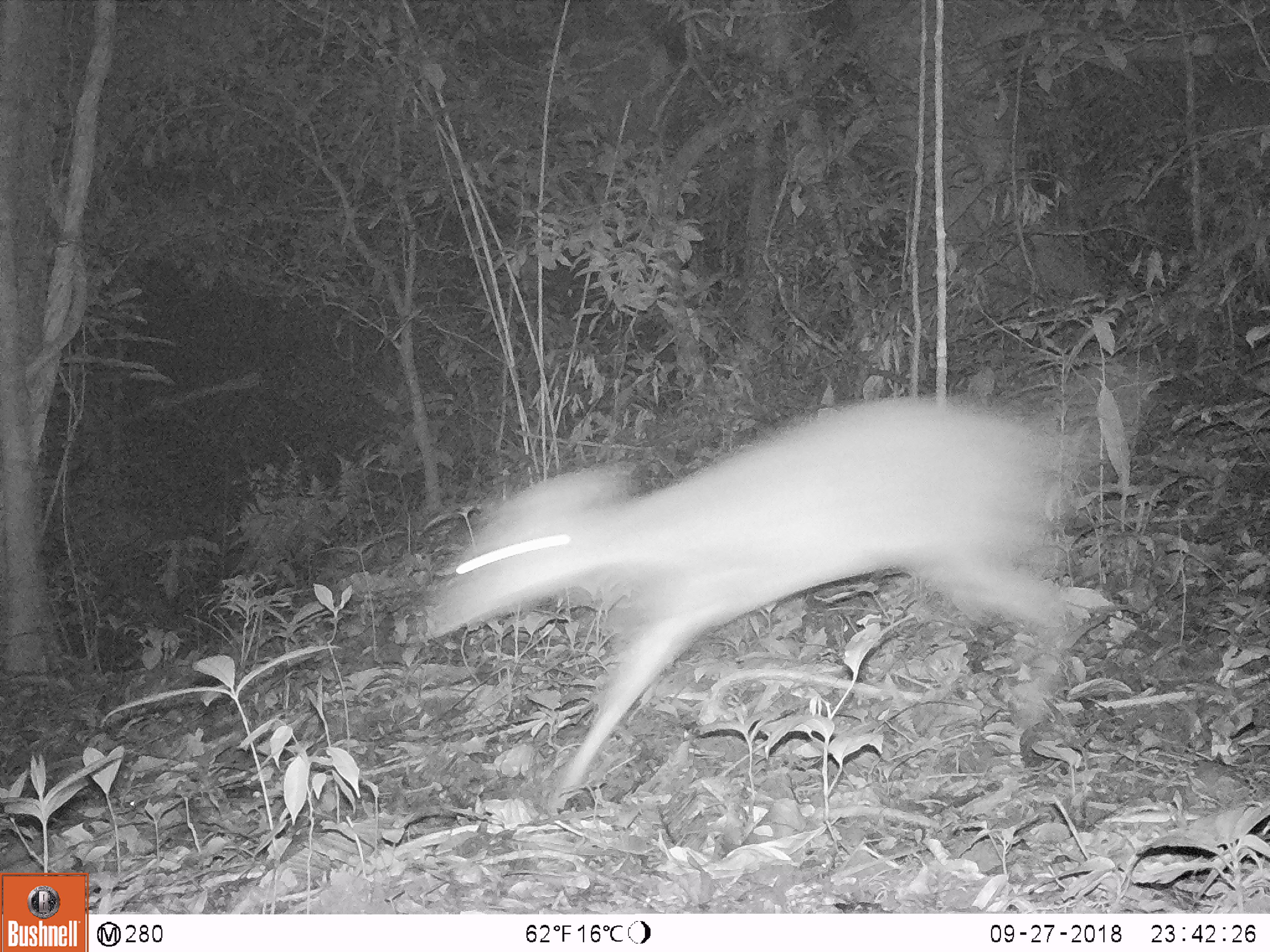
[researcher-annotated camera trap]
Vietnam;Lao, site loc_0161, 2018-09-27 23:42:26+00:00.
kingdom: Animalia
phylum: Chordata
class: Mammalia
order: Artiodactyla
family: Cervidae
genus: Muntiacus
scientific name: Muntiacus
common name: muntjacs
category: unidentified muntjac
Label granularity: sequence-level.